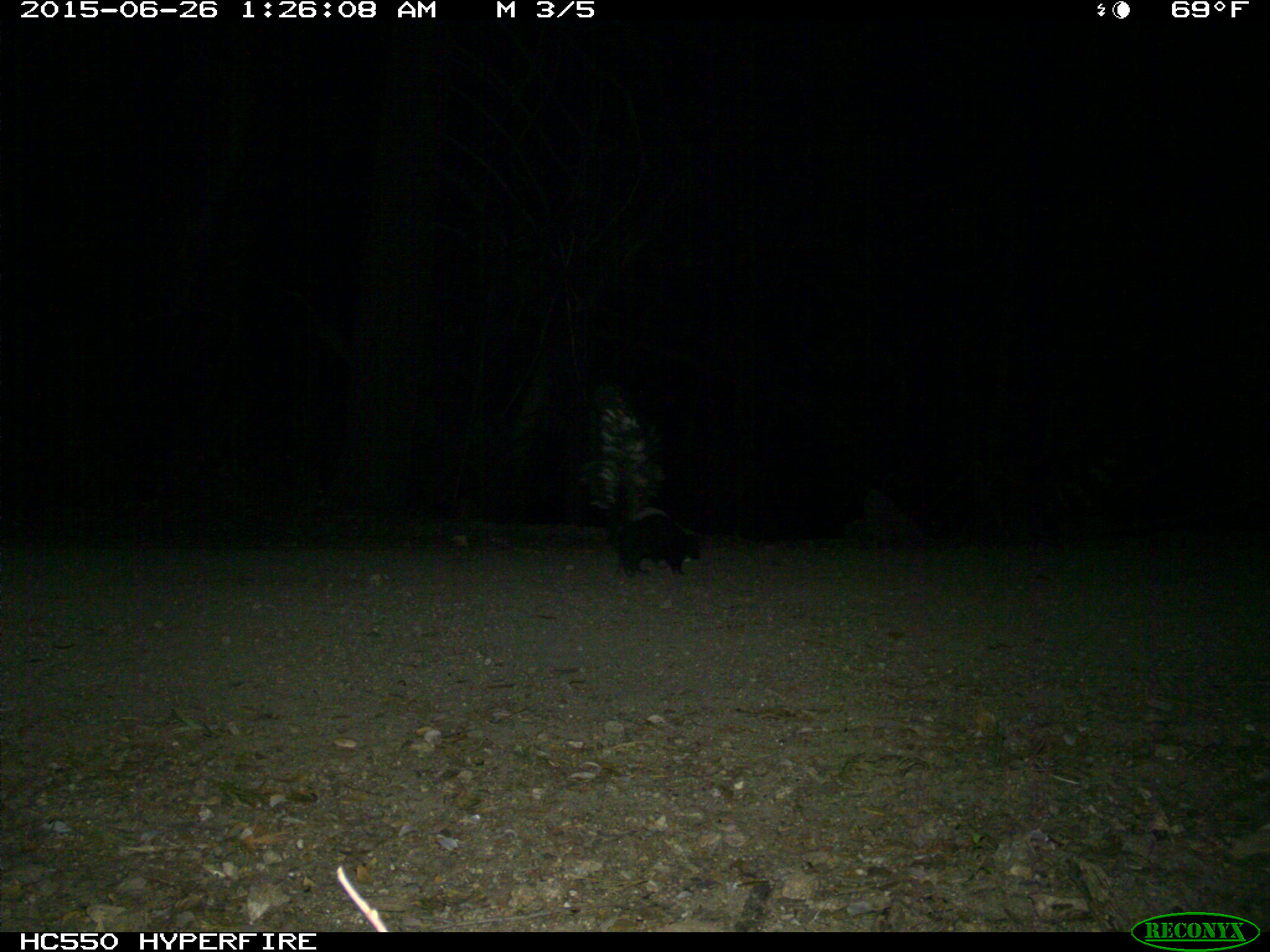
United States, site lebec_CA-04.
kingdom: Animalia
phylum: Chordata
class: Mammalia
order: Carnivora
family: Mephitidae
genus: Mephitis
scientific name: Mephitis mephitis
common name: striped skunk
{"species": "Mephitis mephitis (striped skunk)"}